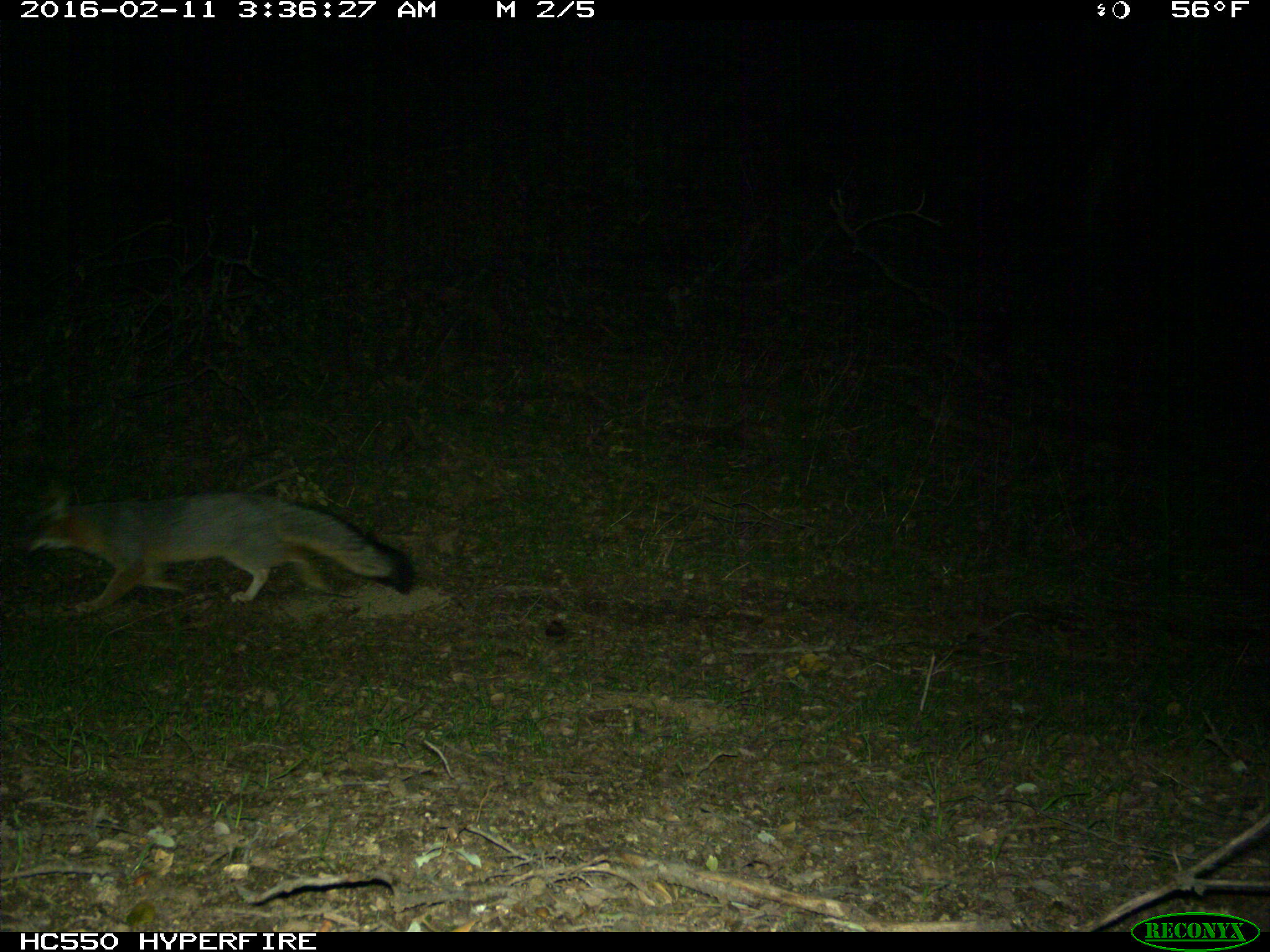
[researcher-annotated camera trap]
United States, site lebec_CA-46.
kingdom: Animalia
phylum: Chordata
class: Mammalia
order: Carnivora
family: Canidae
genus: Urocyon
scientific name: Urocyon cinereoargenteus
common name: gray fox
Urocyon cinereoargenteus (gray fox).